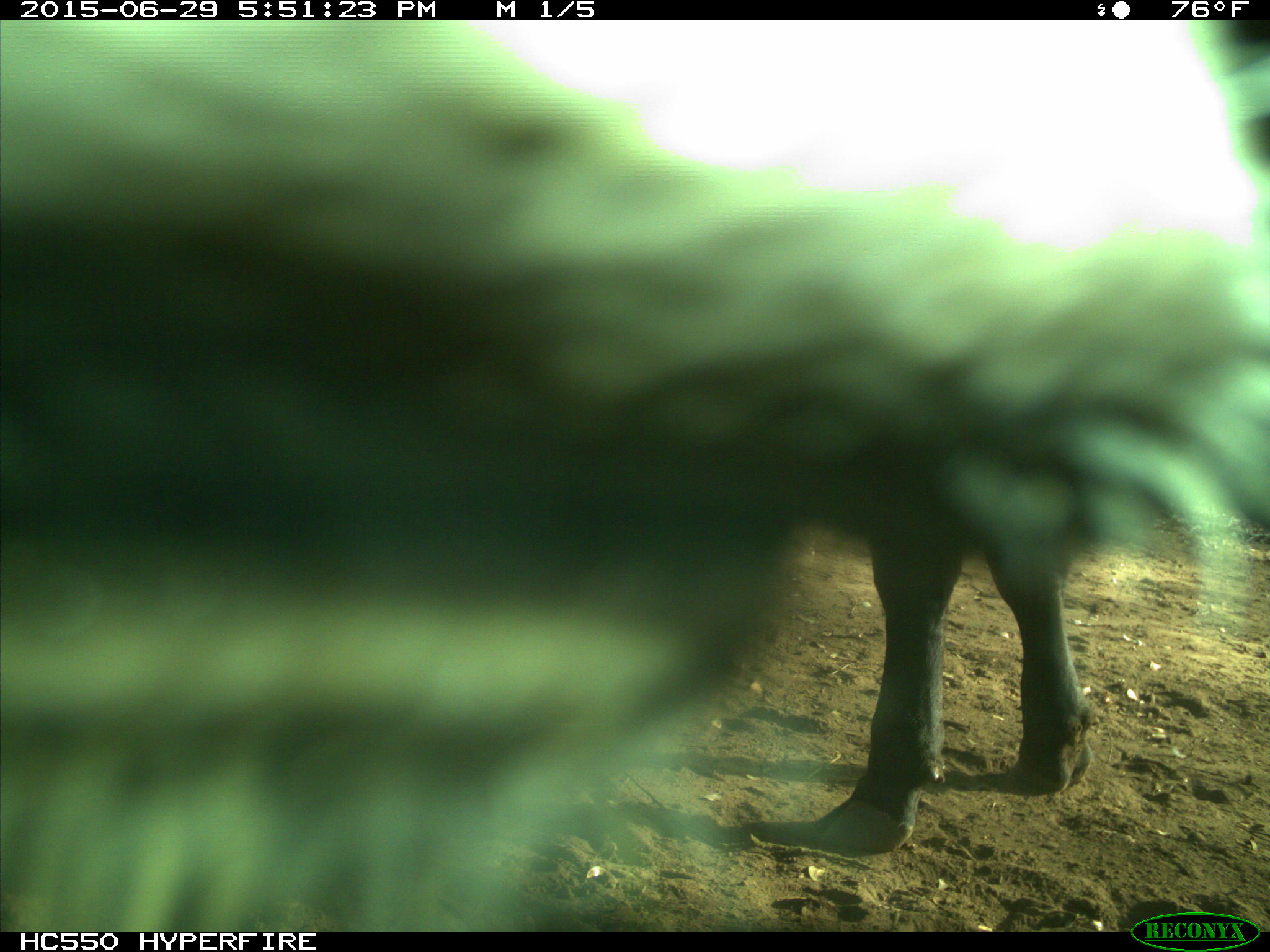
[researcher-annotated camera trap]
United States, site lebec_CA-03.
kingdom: Animalia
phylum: Chordata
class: Mammalia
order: Artiodactyla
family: Bovidae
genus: Bos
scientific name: Bos taurus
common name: domestic cow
Bos taurus (domestic cow).